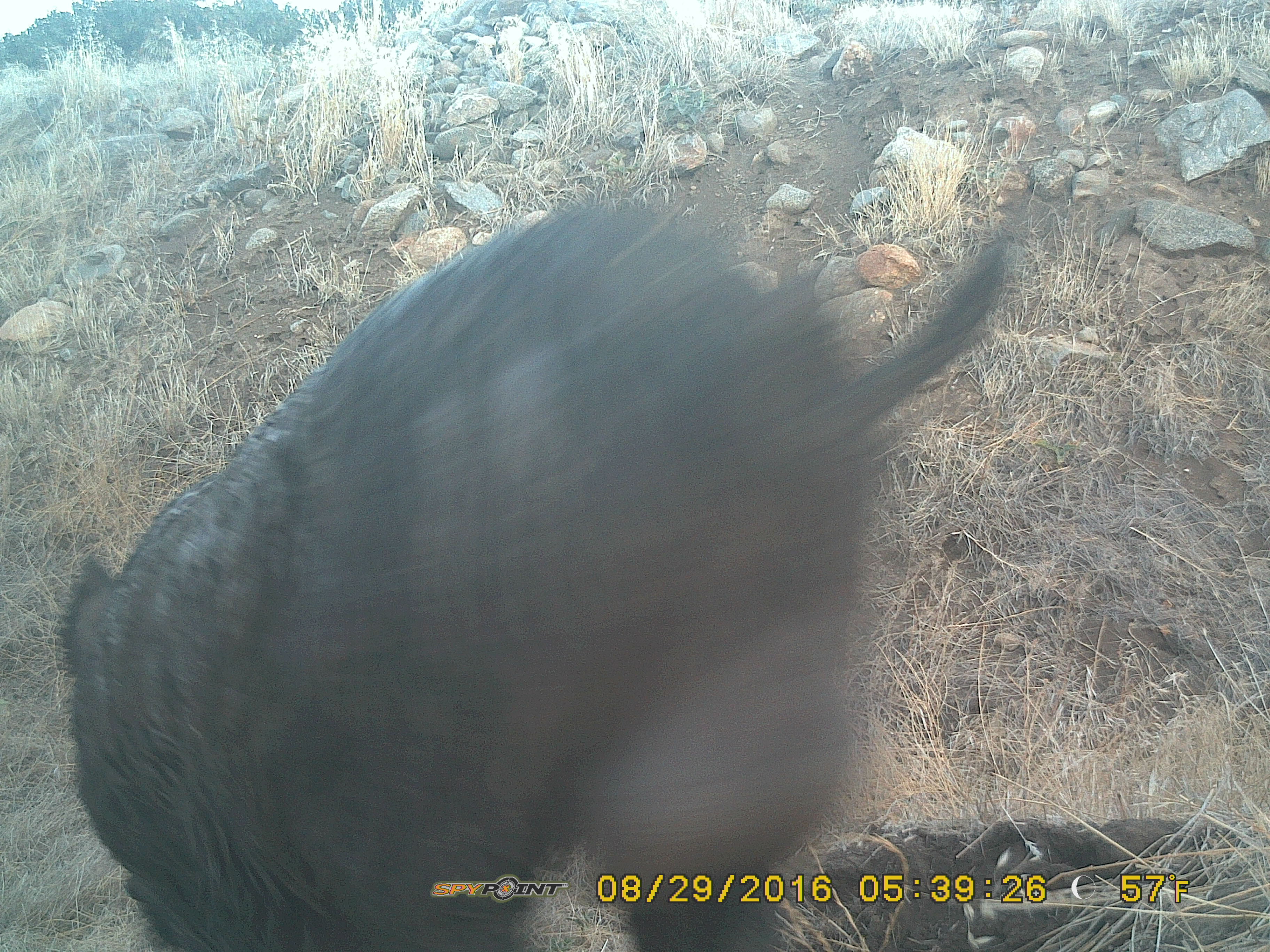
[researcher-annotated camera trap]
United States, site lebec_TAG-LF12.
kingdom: Animalia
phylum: Chordata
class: Mammalia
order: Artiodactyla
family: Suidae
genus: Sus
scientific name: Sus scrofa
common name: wild boar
Sus scrofa (wild boar).